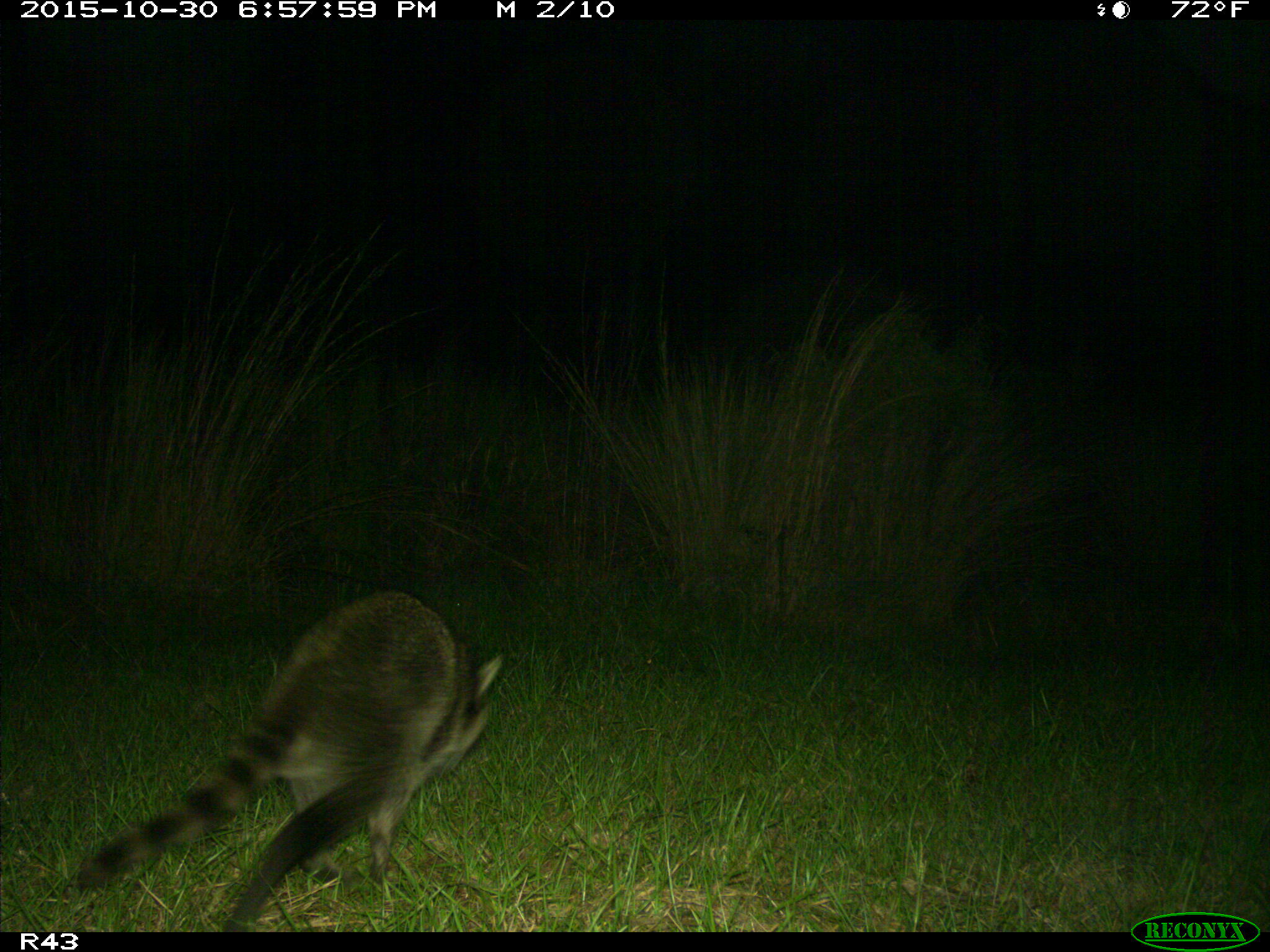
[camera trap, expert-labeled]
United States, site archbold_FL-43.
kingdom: Animalia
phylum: Chordata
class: Mammalia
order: Carnivora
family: Procyonidae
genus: Procyon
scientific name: Procyon lotor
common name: common raccoon